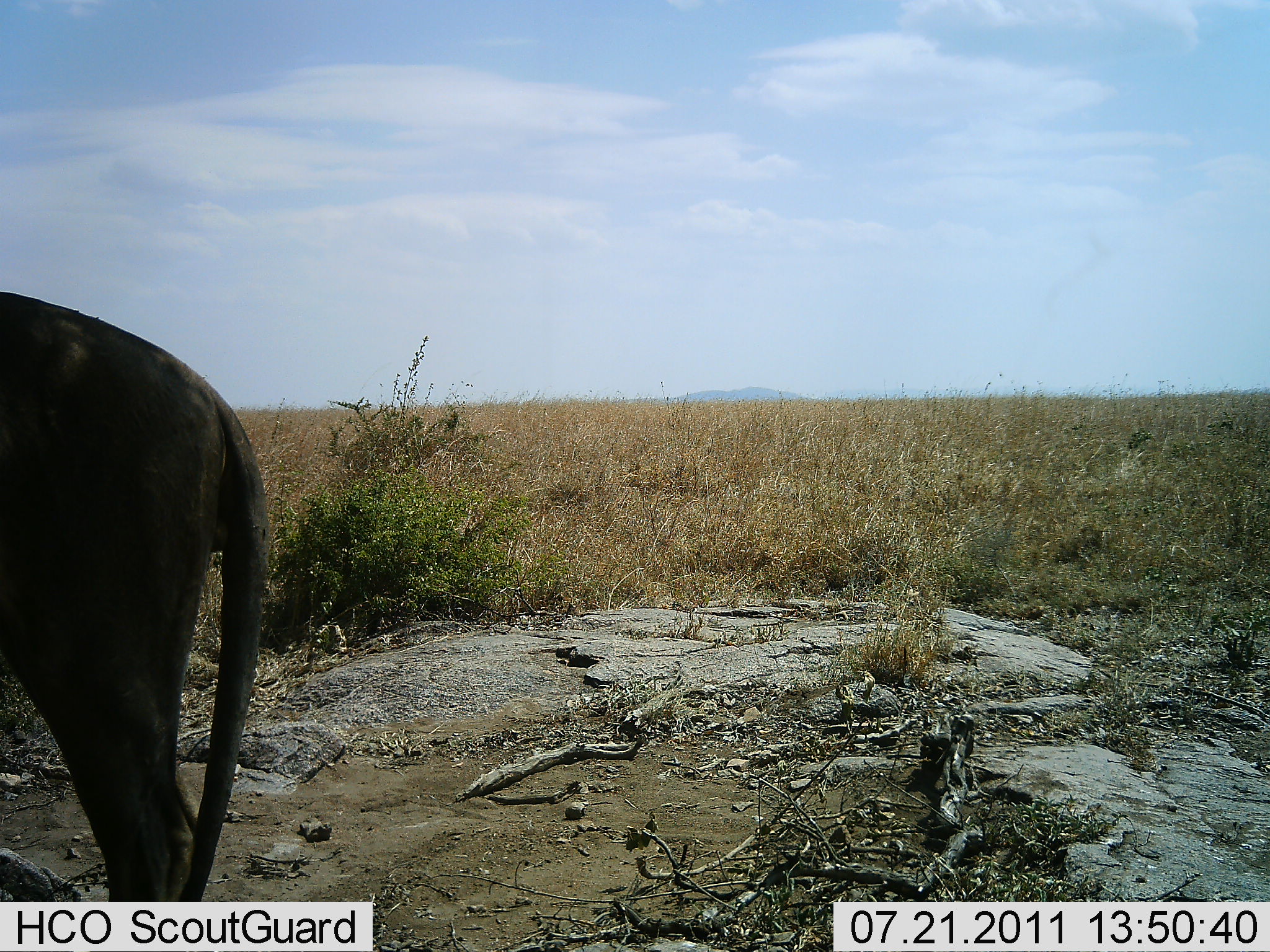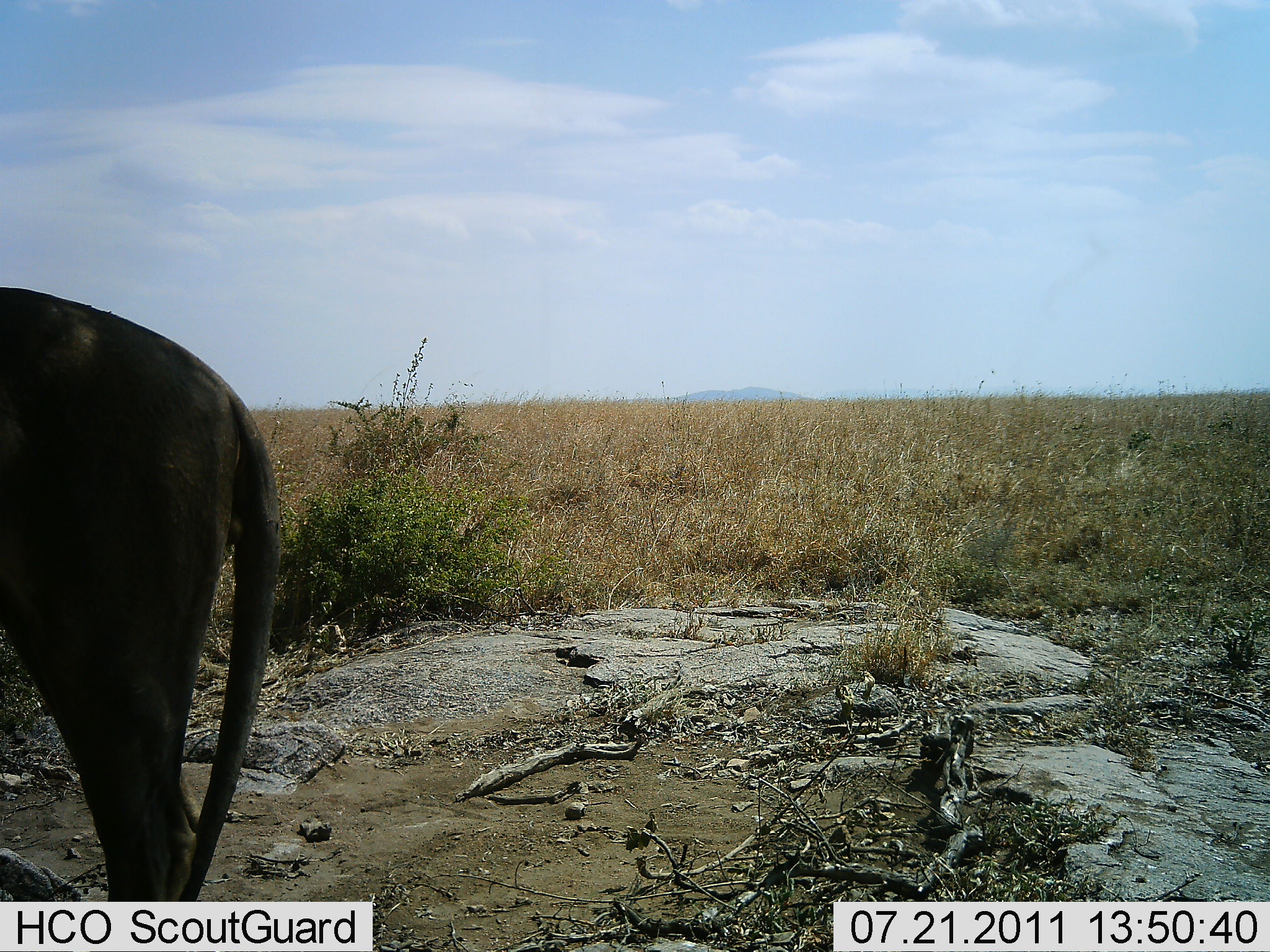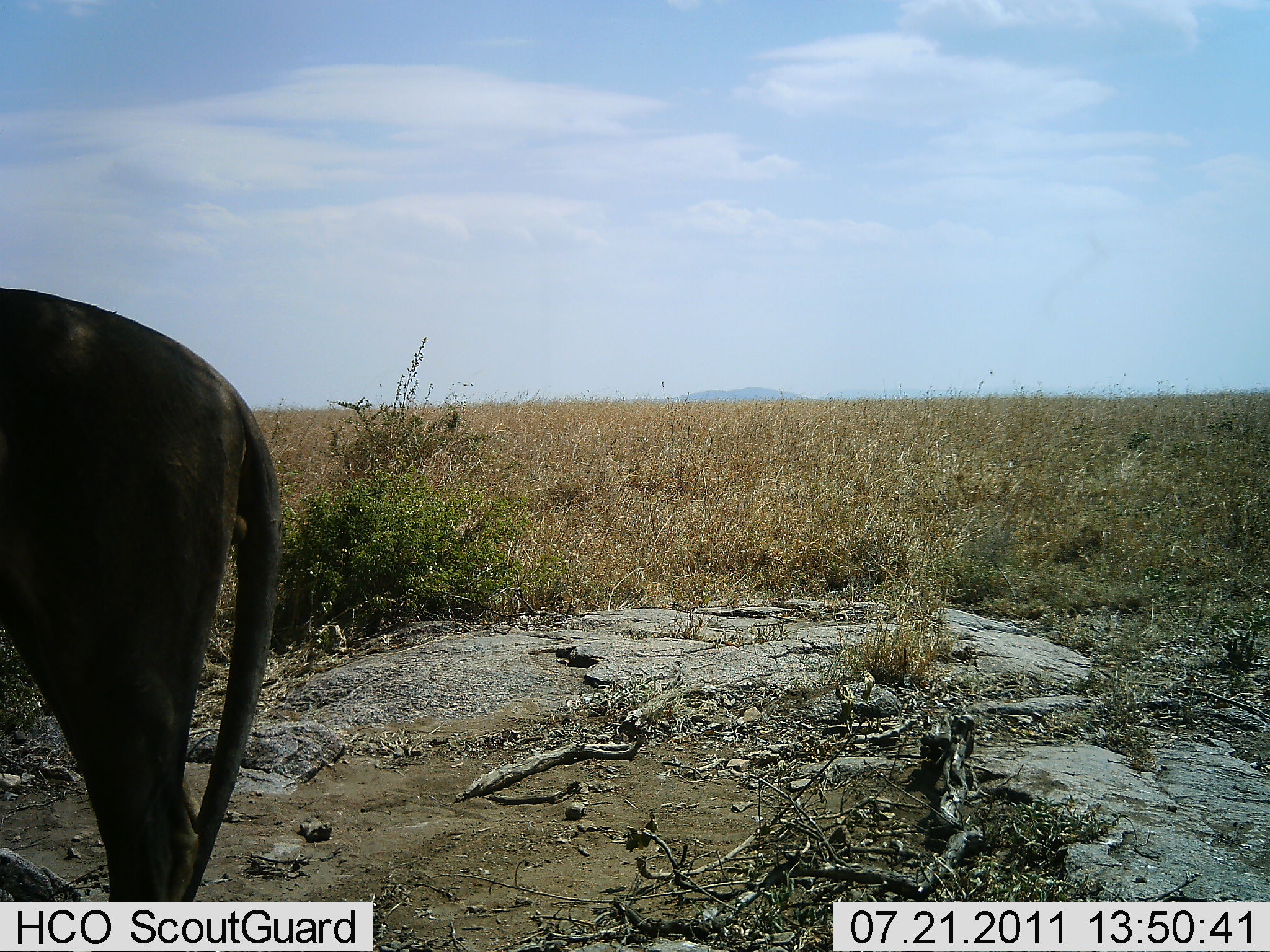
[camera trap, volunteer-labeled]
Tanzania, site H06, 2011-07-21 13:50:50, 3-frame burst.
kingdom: Animalia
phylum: Chordata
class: Mammalia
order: Artiodactyla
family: Bovidae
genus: Connochaetes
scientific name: Connochaetes taurinus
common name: blue wildebeest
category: wildebeest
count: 1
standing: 100%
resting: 0%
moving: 0%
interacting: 0%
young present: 0%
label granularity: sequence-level